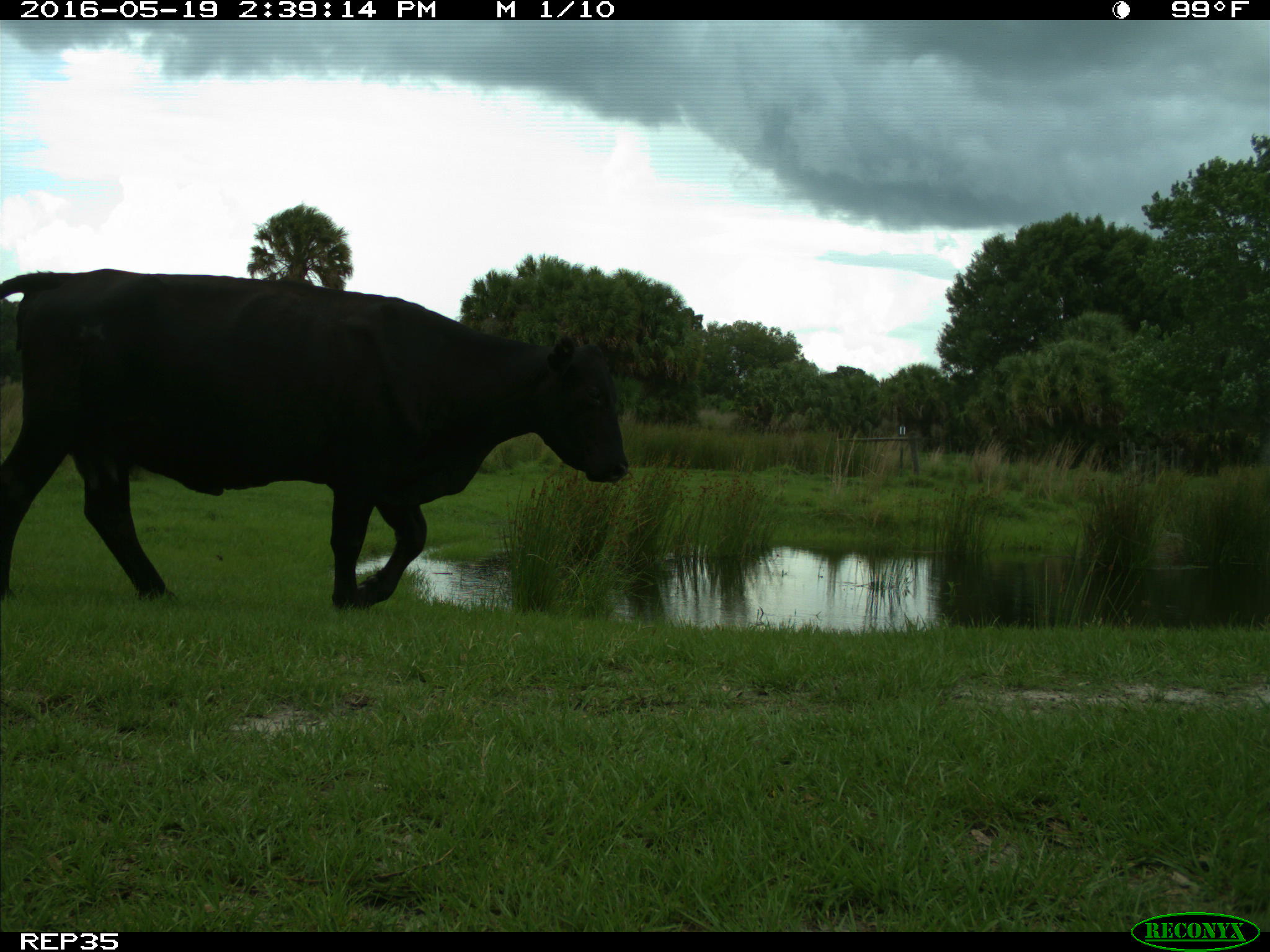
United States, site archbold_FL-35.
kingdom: Animalia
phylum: Chordata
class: Mammalia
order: Artiodactyla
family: Bovidae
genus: Bos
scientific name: Bos taurus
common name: domestic cow